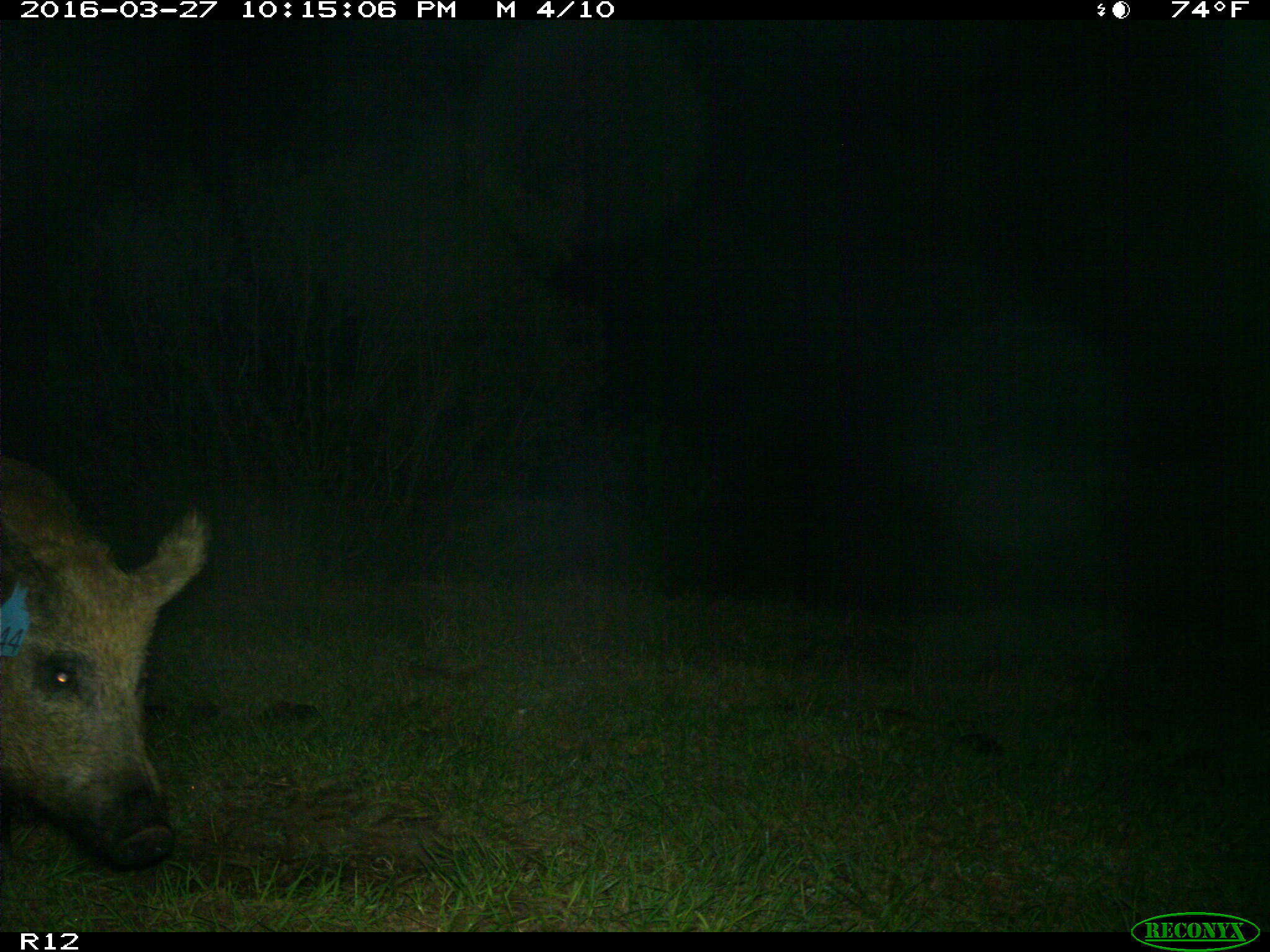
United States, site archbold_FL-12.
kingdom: Animalia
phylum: Chordata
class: Mammalia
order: Artiodactyla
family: Suidae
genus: Sus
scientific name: Sus scrofa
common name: wild boar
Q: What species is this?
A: Sus scrofa (wild boar).